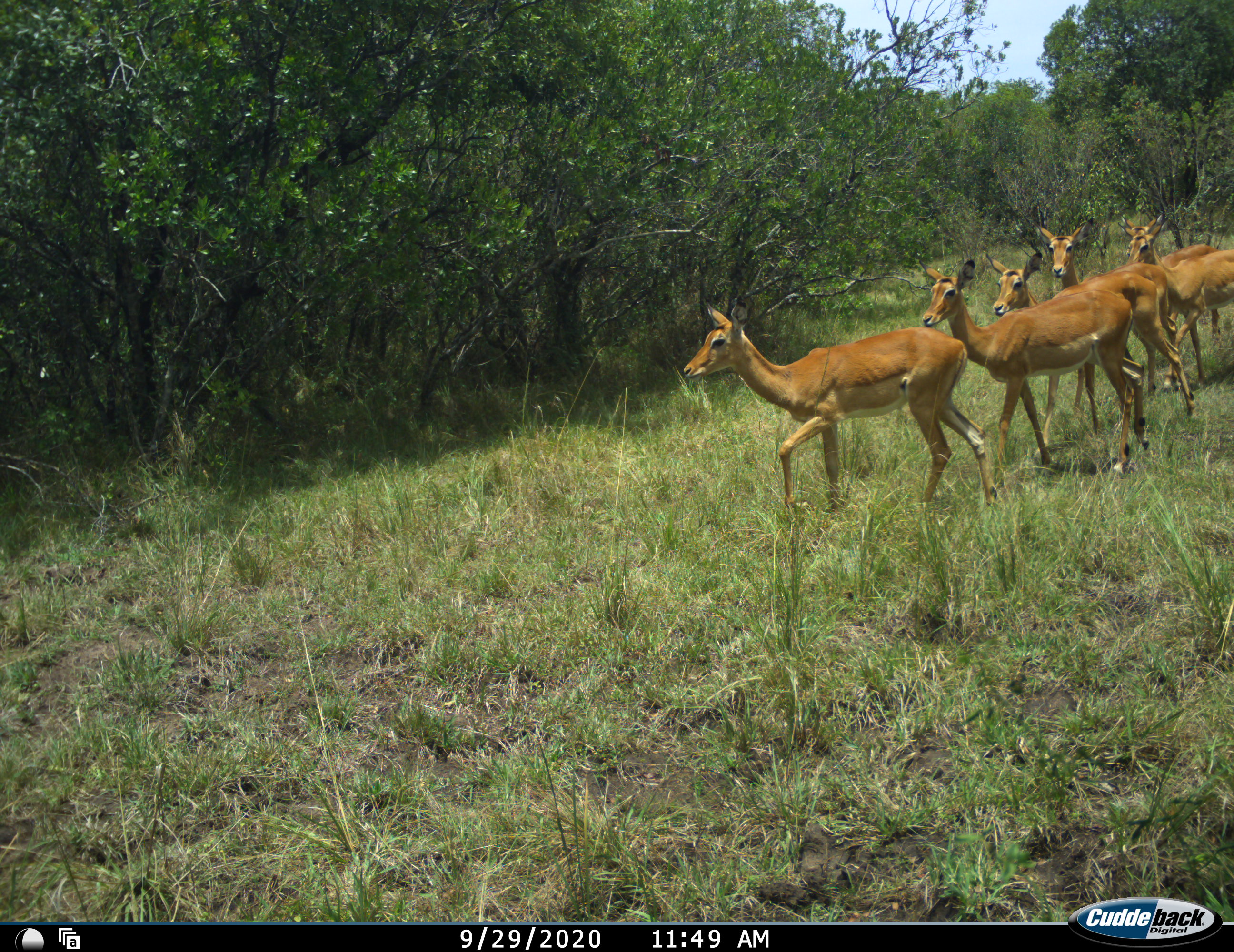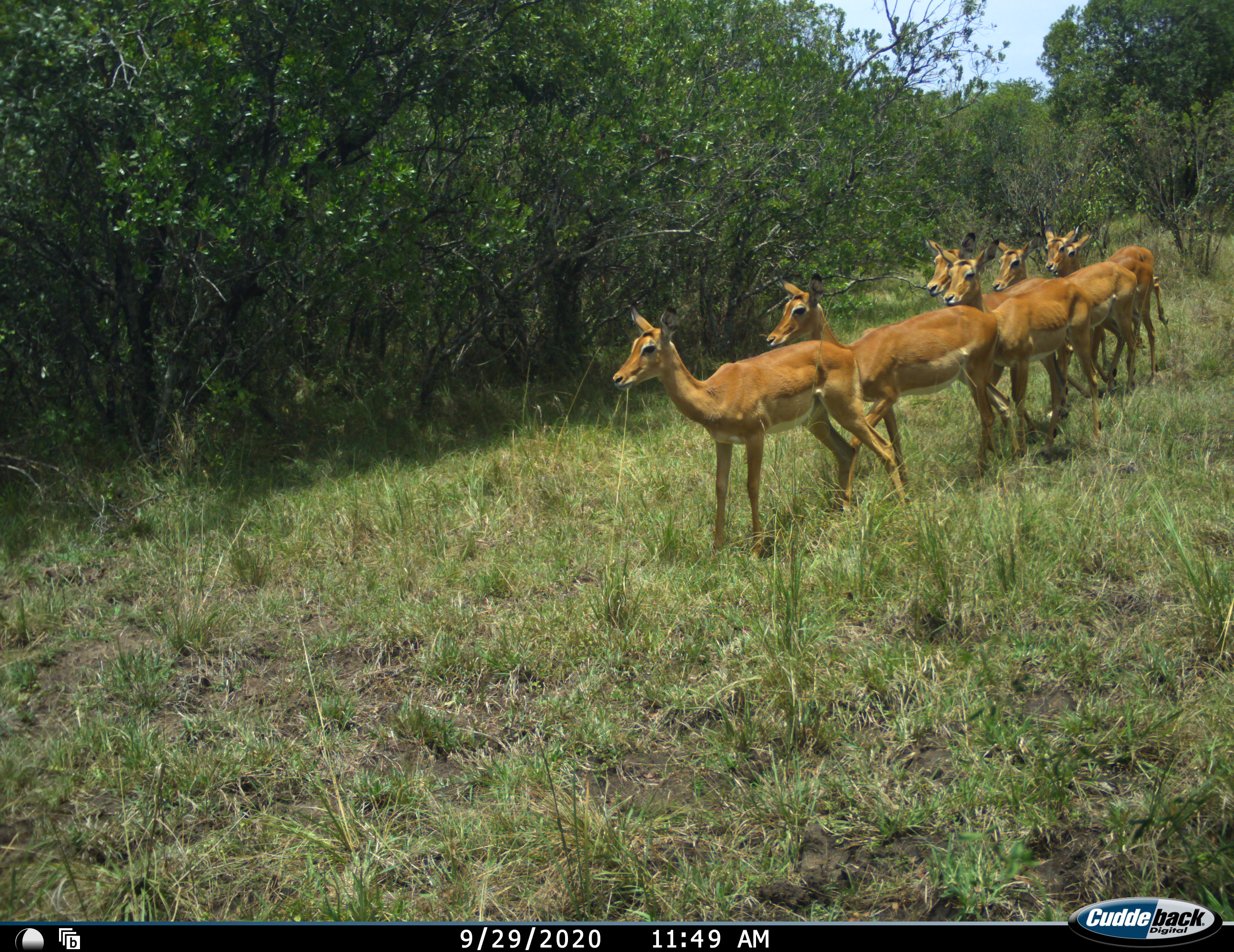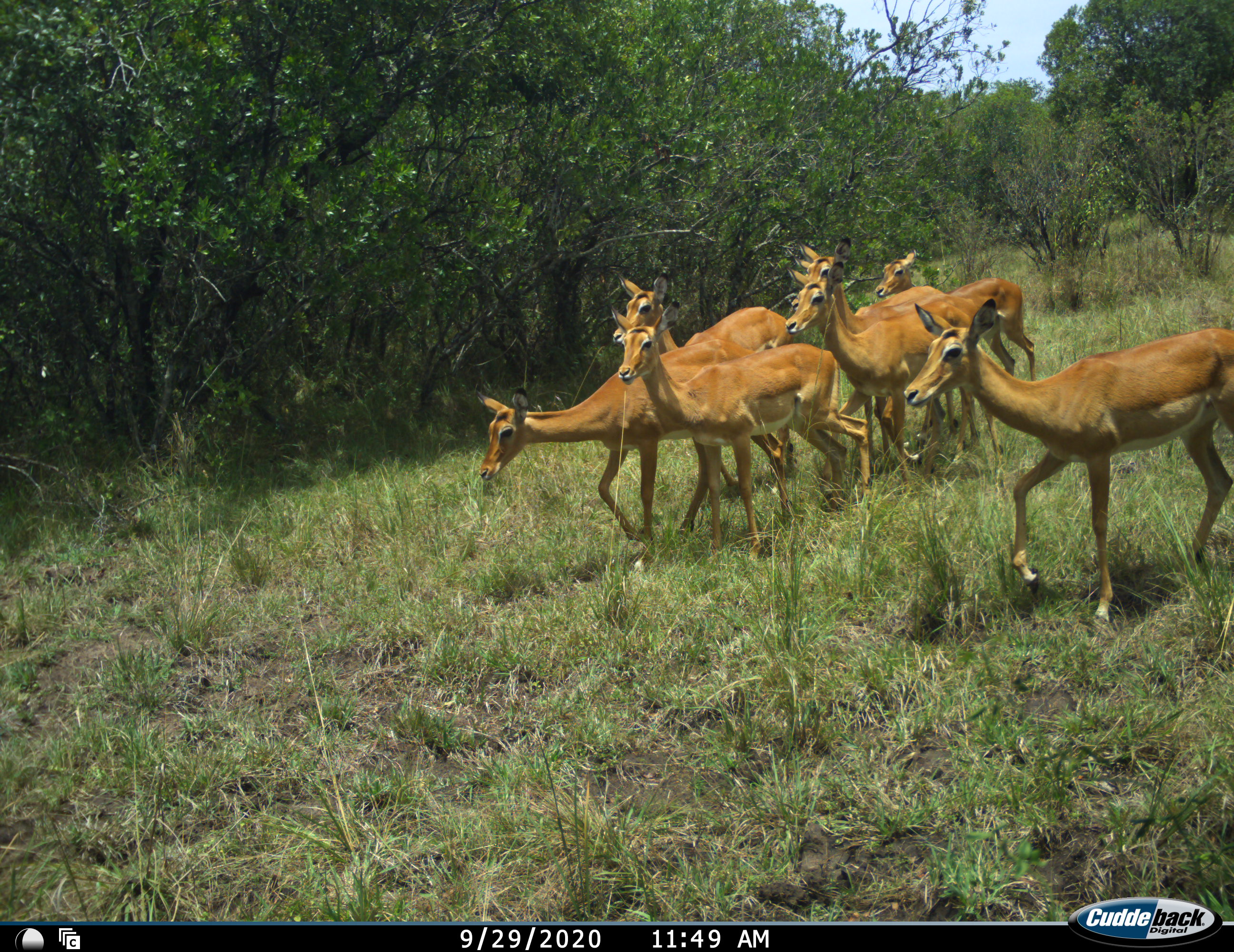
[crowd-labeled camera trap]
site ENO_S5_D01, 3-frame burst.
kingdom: Animalia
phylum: Chordata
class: Mammalia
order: Artiodactyla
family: Bovidae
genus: Aepyceros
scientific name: Aepyceros melampus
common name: impala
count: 7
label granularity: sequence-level